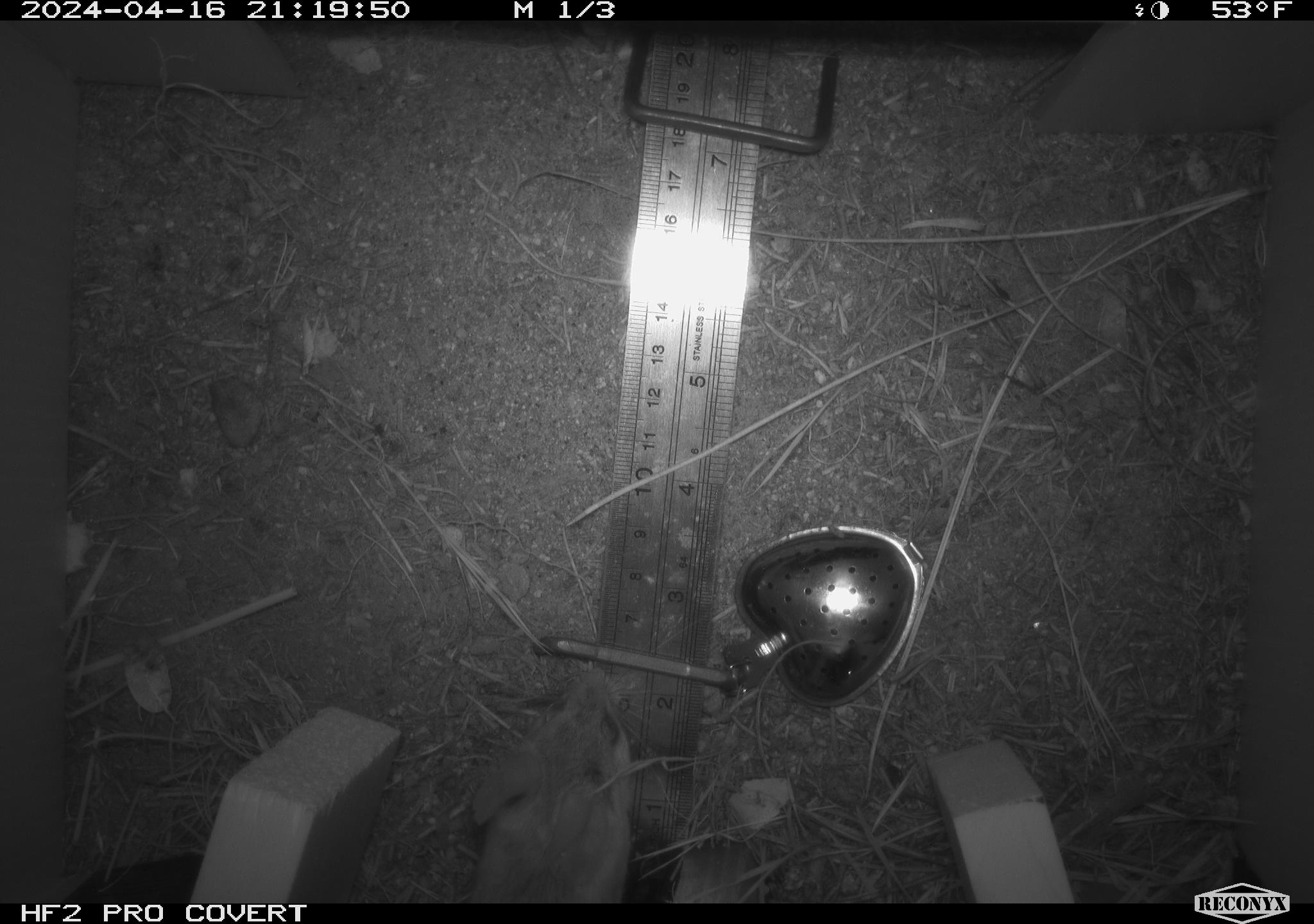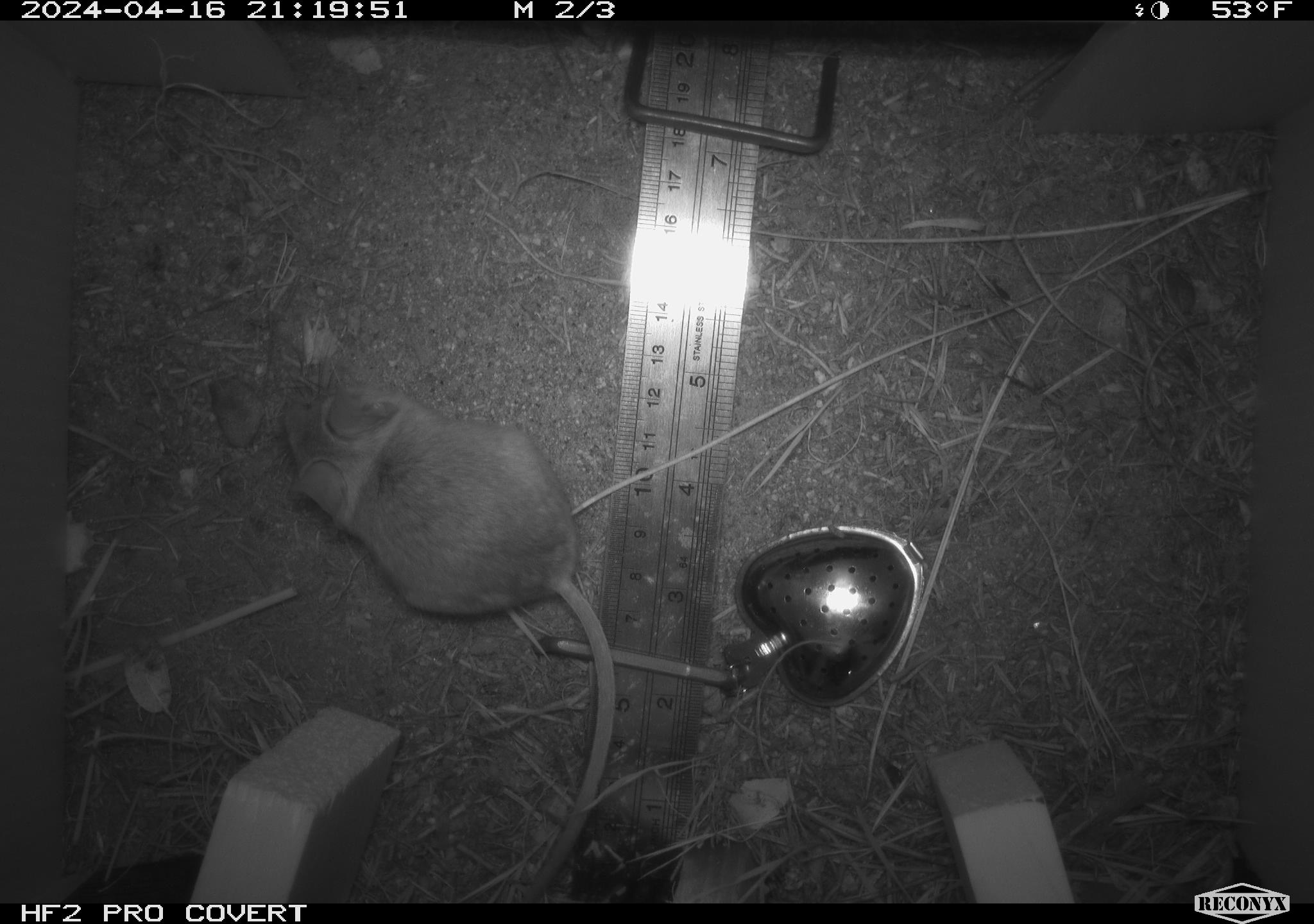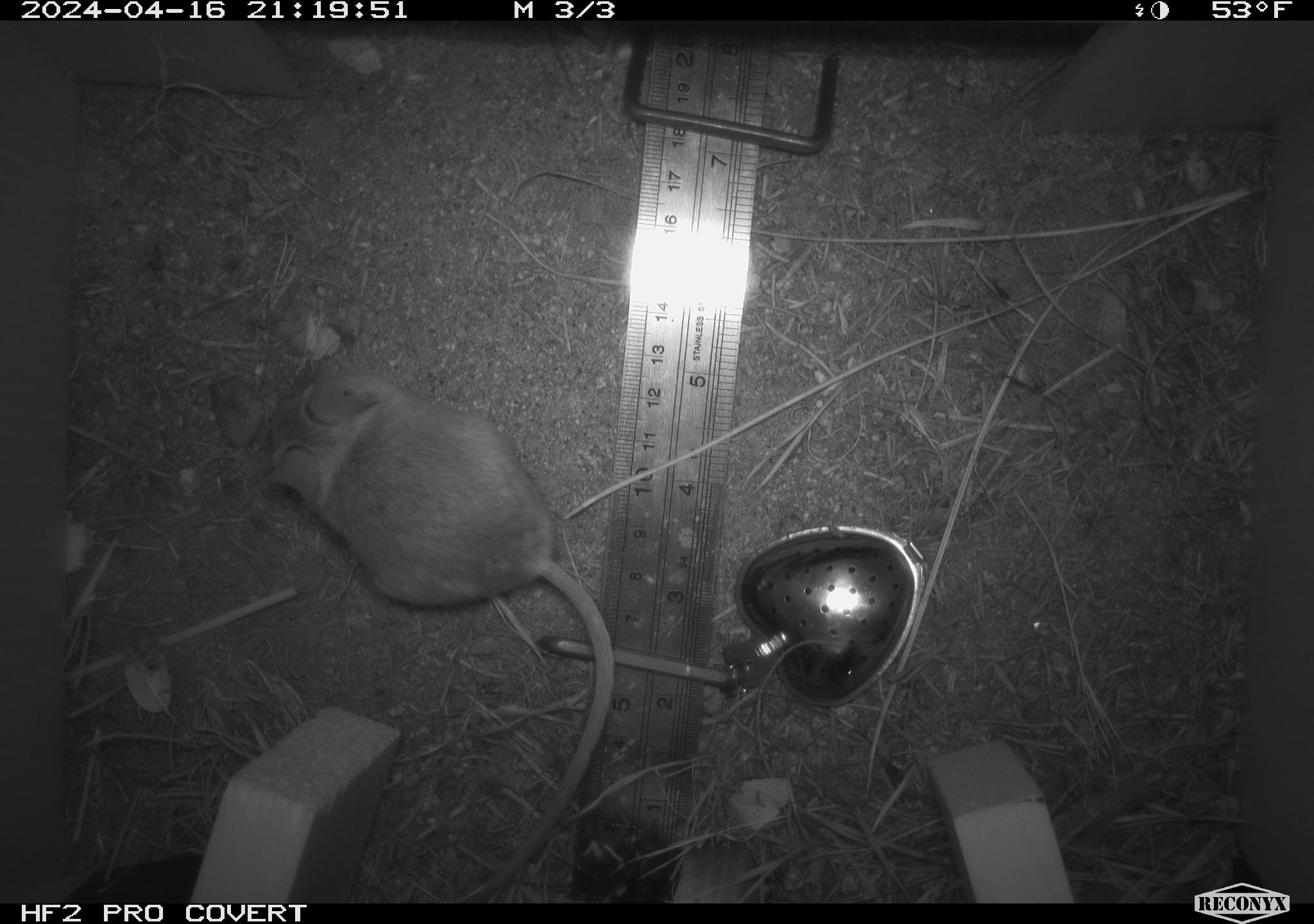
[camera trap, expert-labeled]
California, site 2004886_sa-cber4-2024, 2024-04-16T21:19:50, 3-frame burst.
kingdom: Animalia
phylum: Chordata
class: Mammalia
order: Rodentia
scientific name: Rodentia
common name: mouse species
Mouse species (Rodentia).